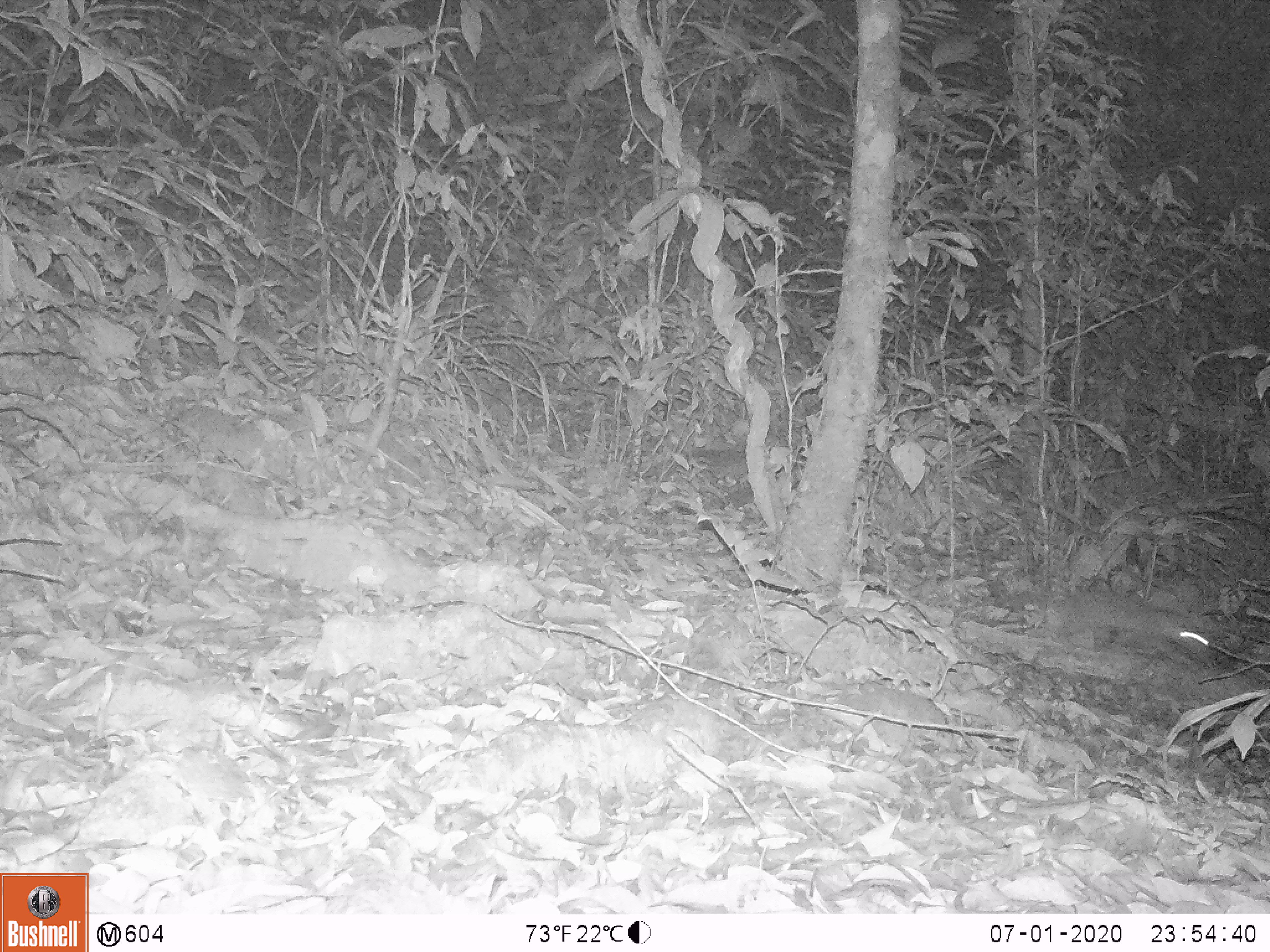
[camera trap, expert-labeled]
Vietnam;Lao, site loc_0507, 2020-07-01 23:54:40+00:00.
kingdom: Animalia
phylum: Chordata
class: Mammalia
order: Rodentia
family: Muridae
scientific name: Muridae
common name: old-world mice and rats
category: unidentified murid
Unidentified murid (old-world mice and rats) (Muridae). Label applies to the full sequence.